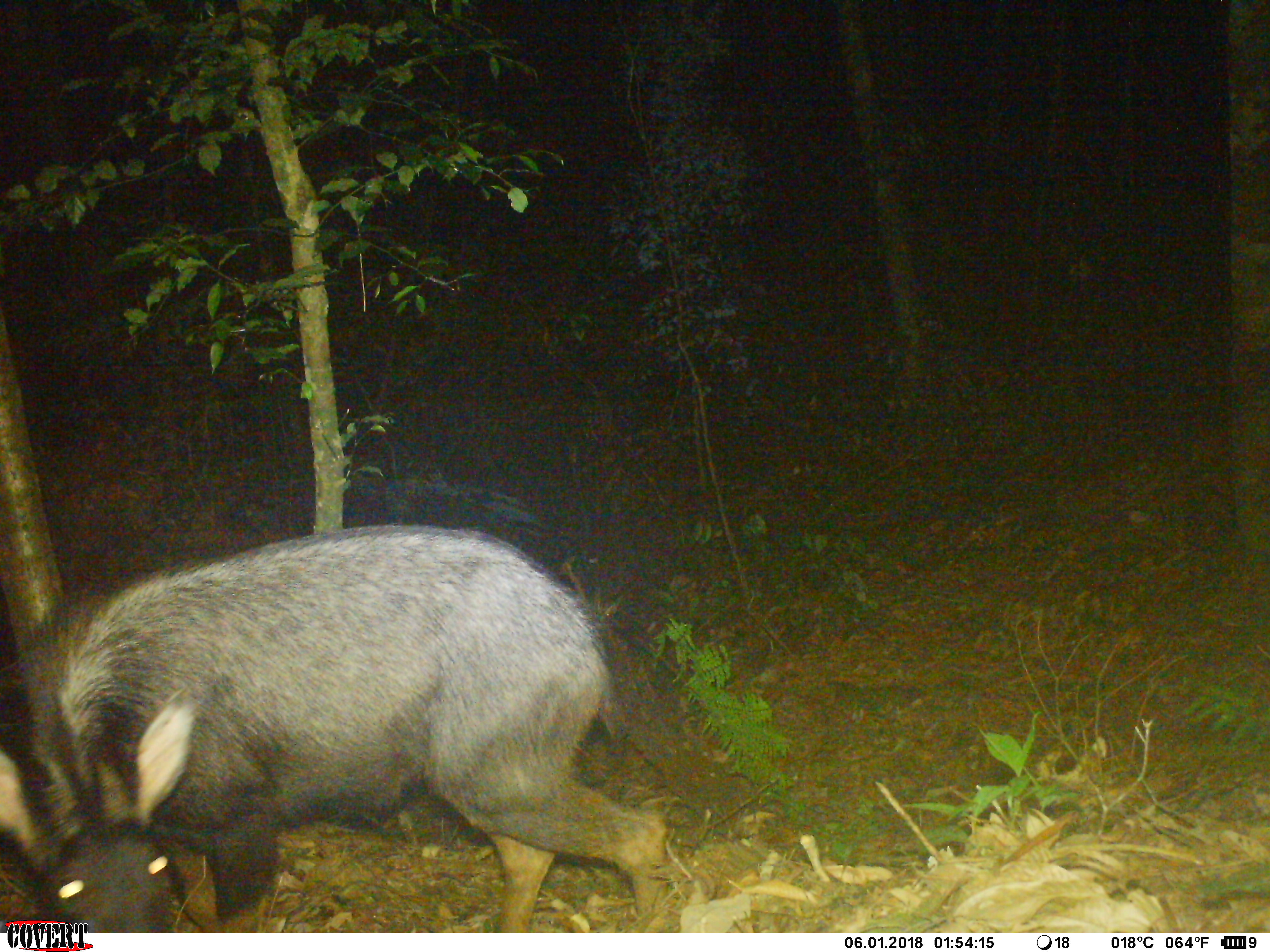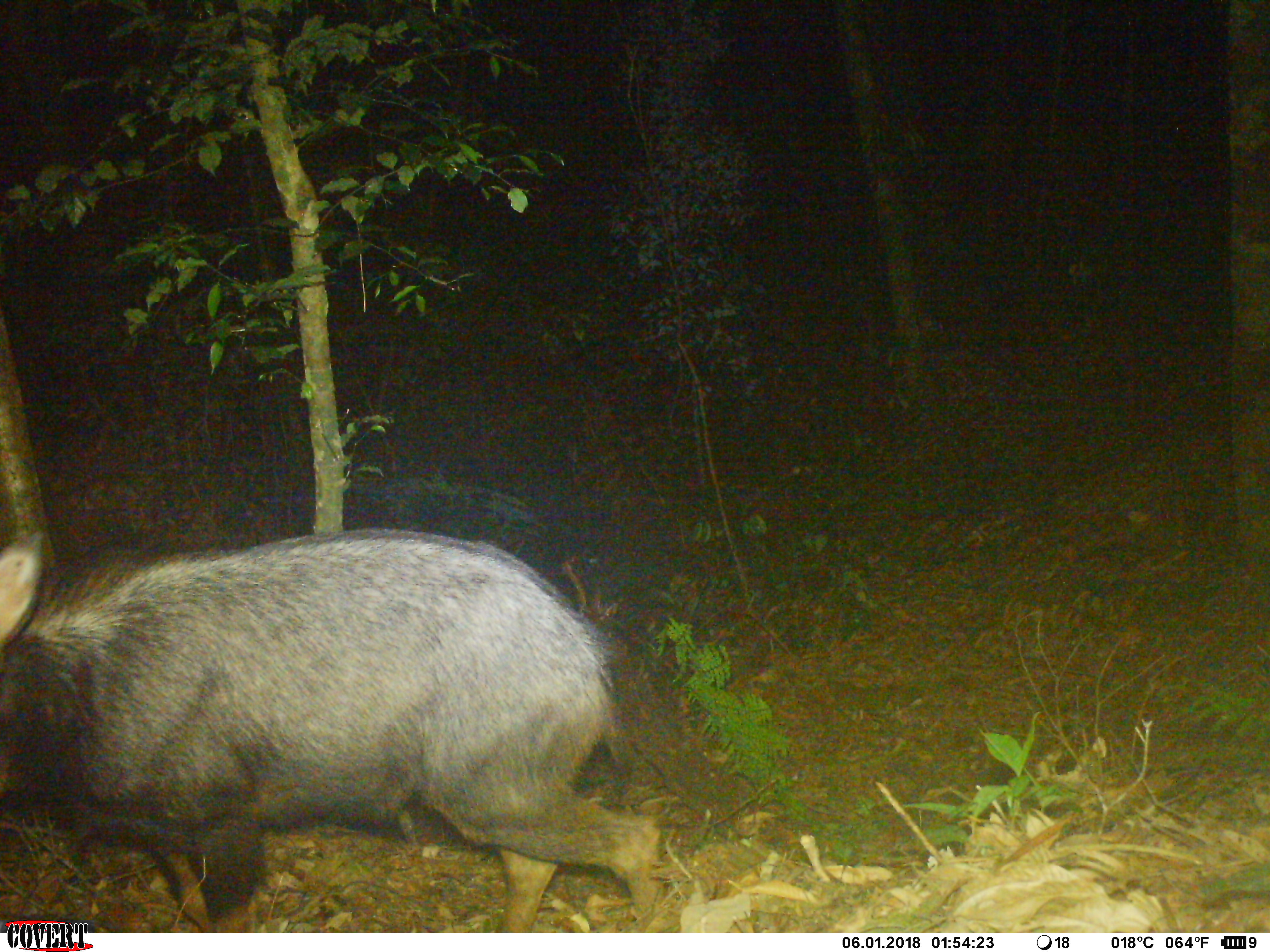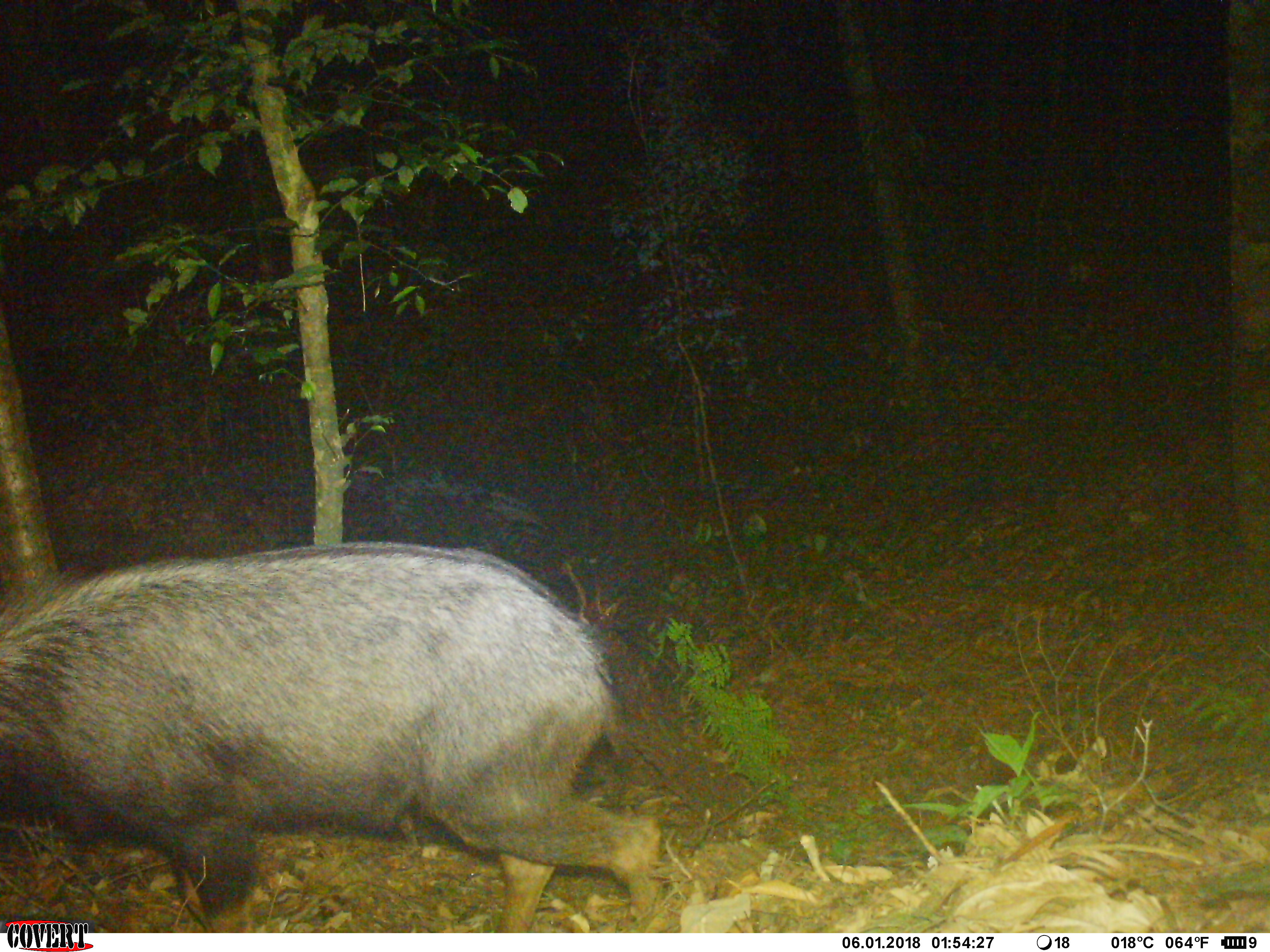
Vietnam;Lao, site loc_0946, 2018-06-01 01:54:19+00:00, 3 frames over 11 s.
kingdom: Animalia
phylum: Chordata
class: Mammalia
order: Artiodactyla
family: Bovidae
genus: Capricornis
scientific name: Capricornis sumatraensis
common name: chinese serow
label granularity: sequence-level